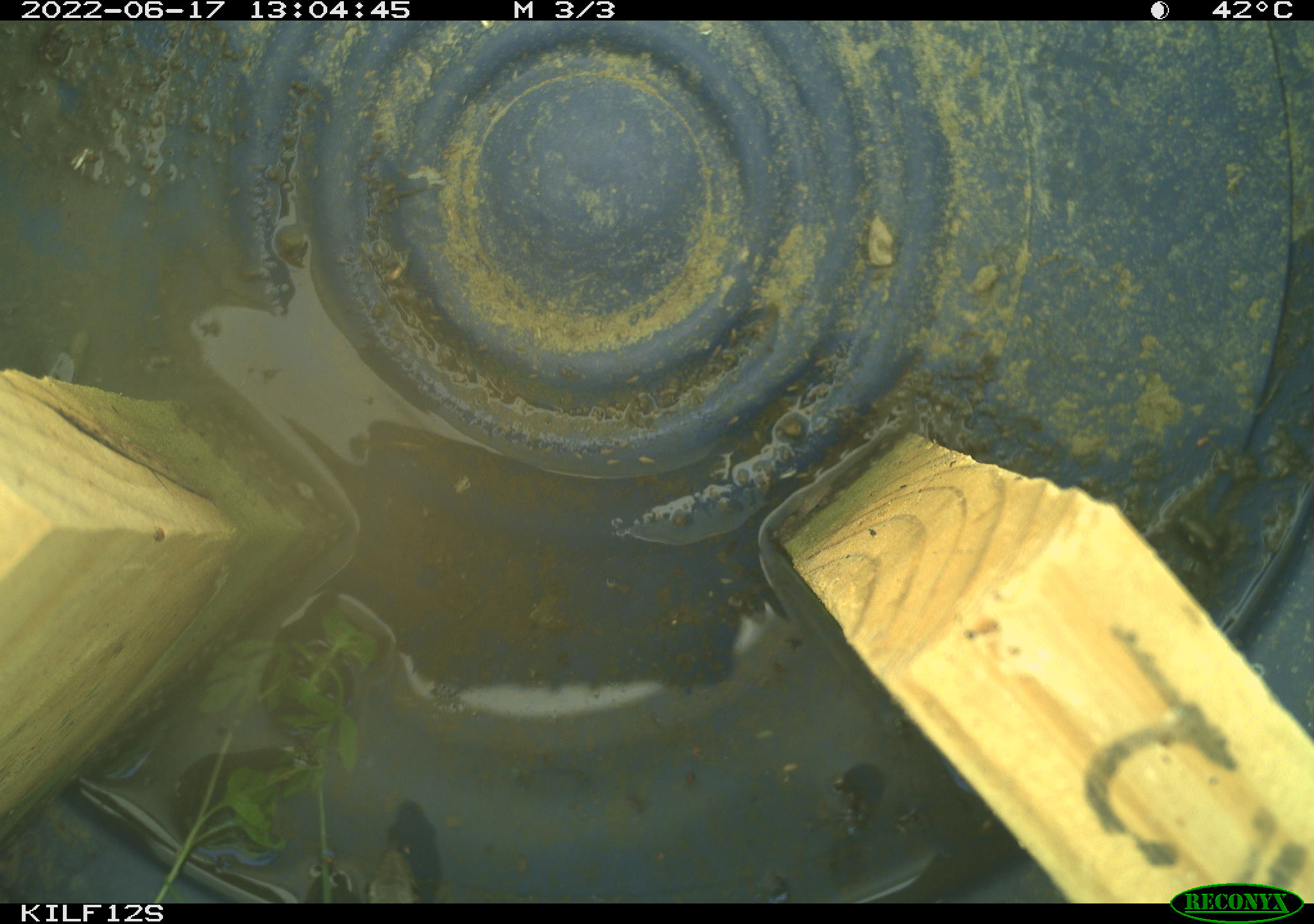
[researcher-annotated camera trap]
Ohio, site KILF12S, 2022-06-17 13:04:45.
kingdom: Animalia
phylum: Chordata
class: Reptilia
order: Squamata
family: Colubridae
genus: Thamnophis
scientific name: Thamnophis sirtalis sirtalis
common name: eastern gartersnake